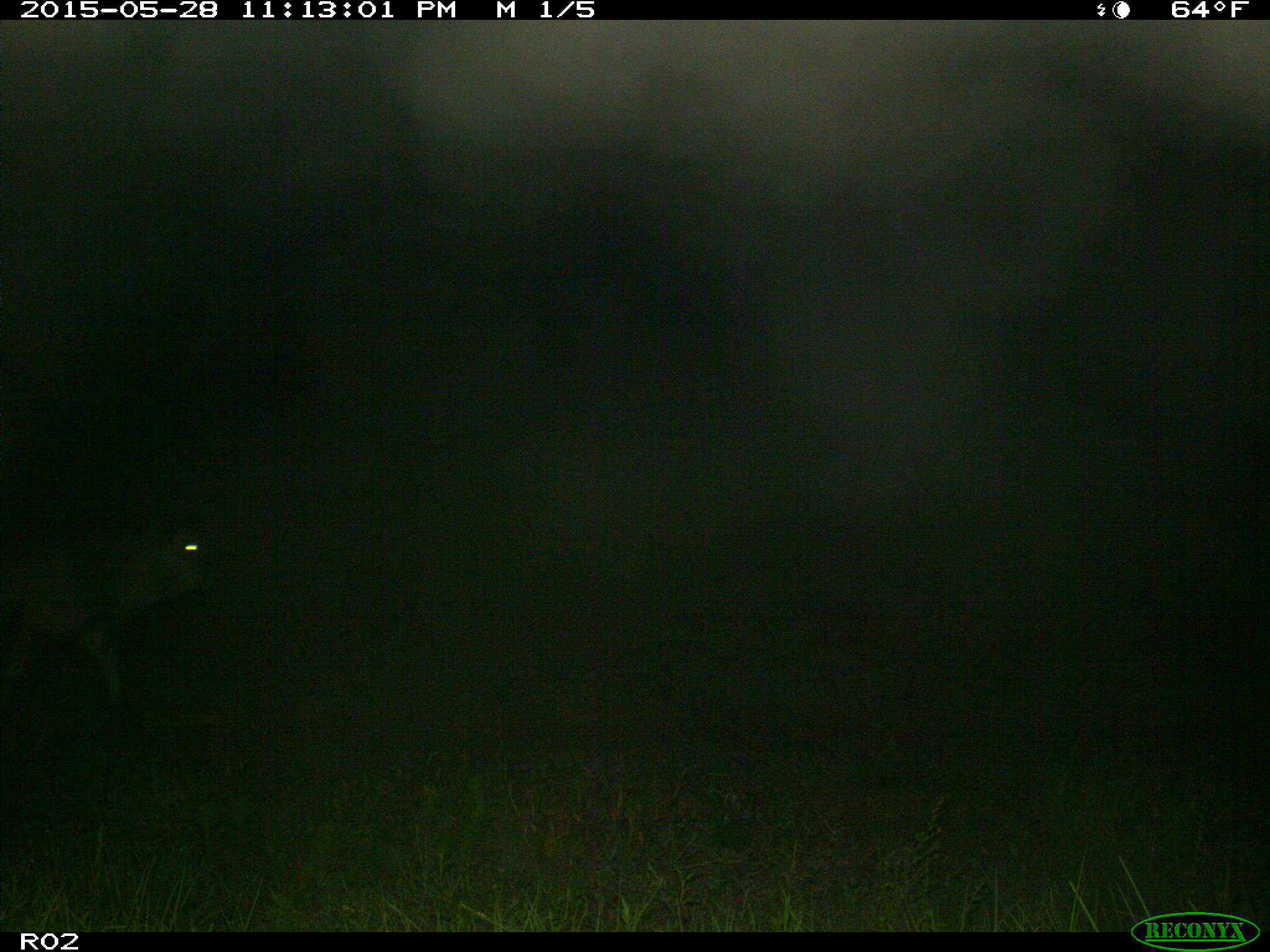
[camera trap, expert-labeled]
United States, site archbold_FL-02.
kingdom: Animalia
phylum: Chordata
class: Mammalia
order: Artiodactyla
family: Bovidae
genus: Bos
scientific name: Bos taurus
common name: domestic cow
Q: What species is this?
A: Bos taurus (domestic cow).